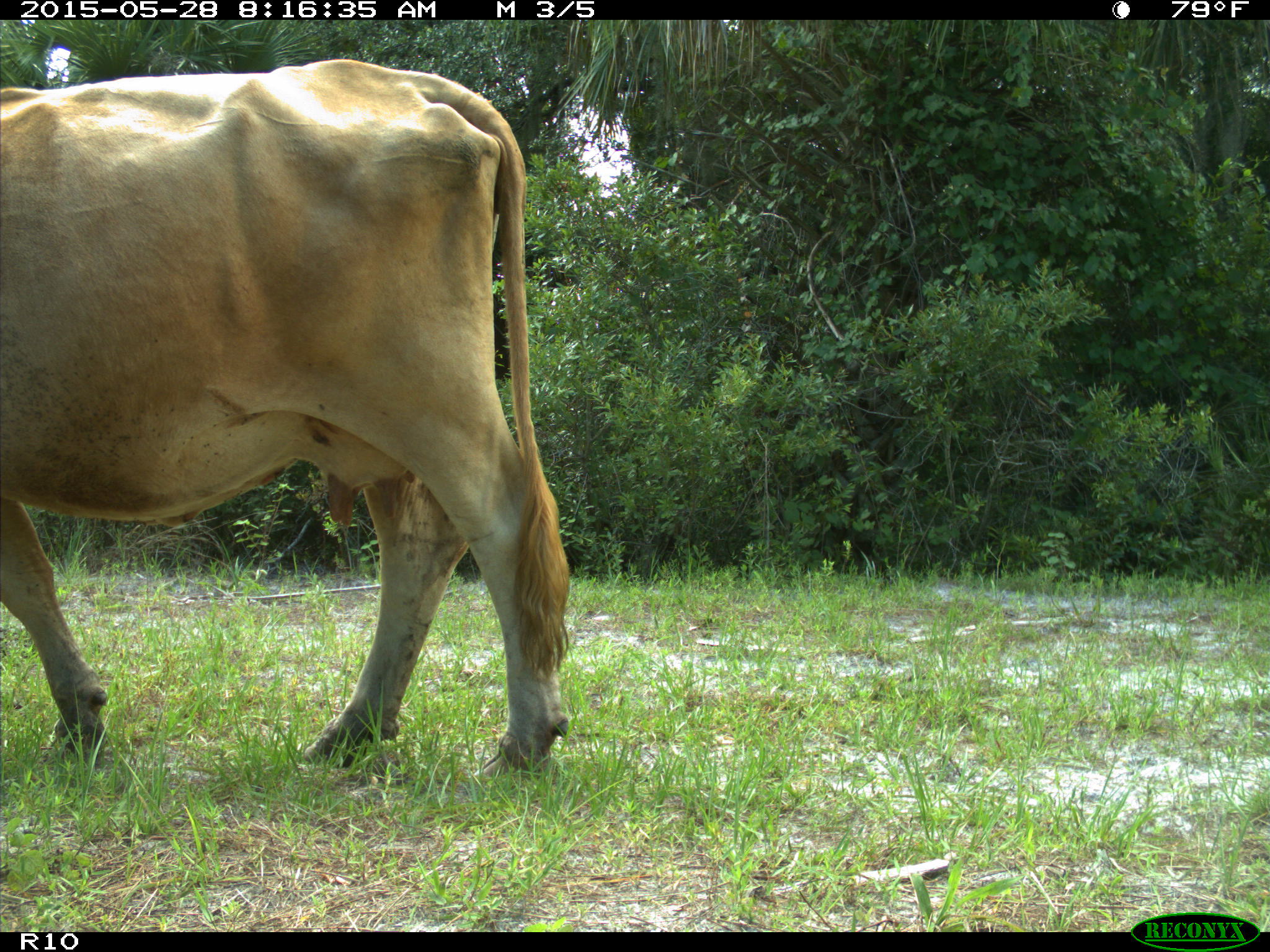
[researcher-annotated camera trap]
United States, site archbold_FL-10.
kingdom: Animalia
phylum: Chordata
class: Mammalia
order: Artiodactyla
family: Bovidae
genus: Bos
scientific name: Bos taurus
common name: domestic cow